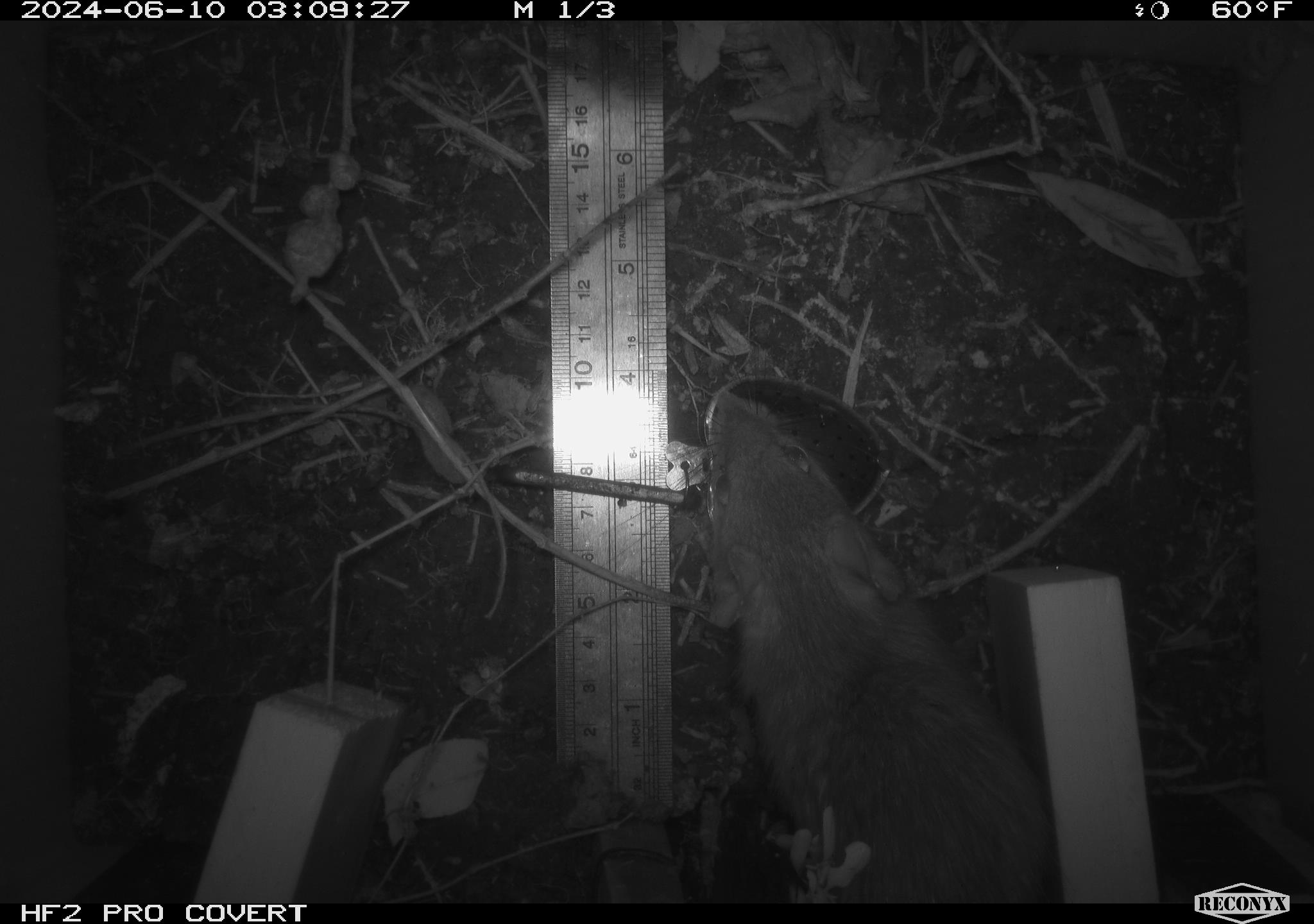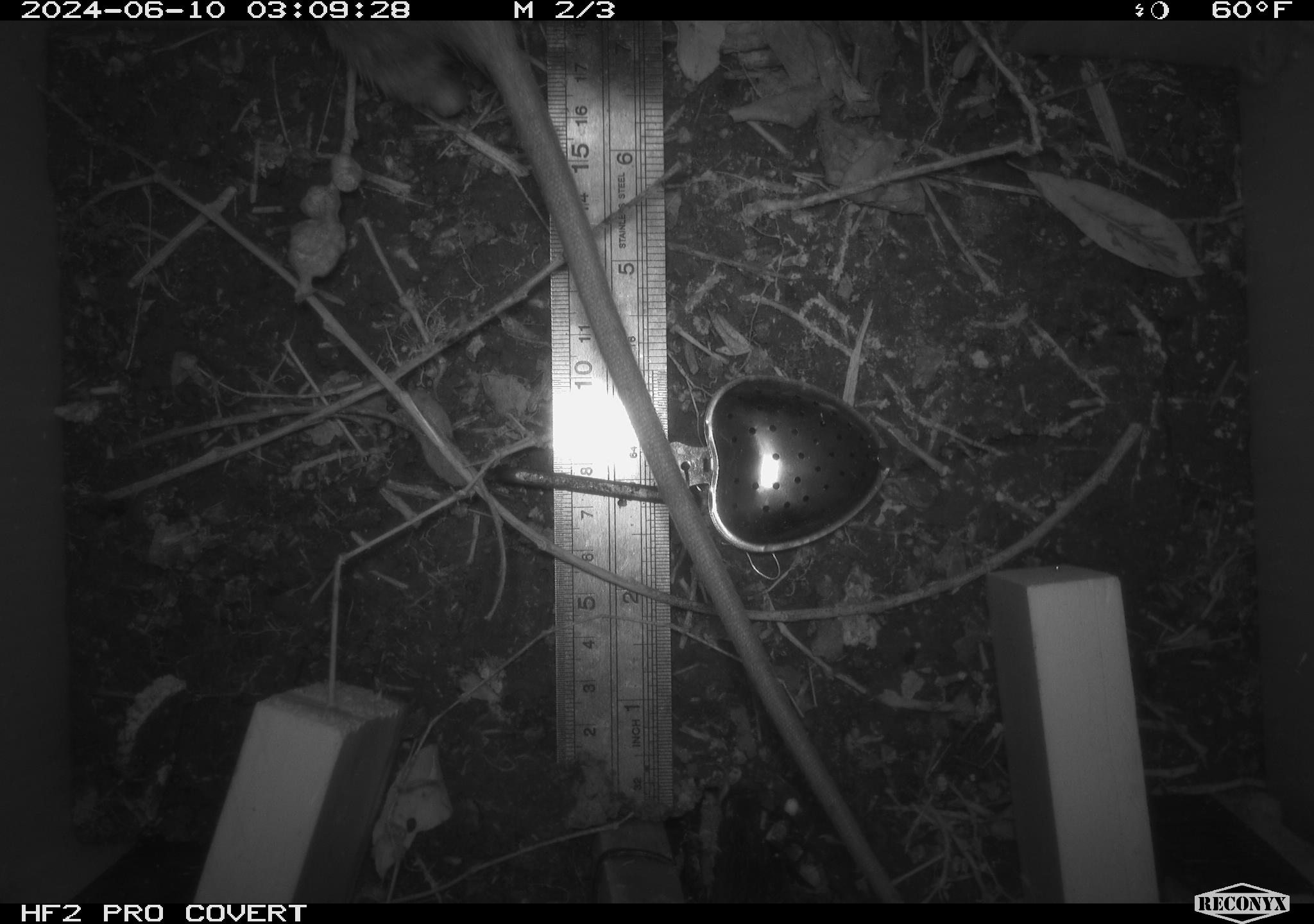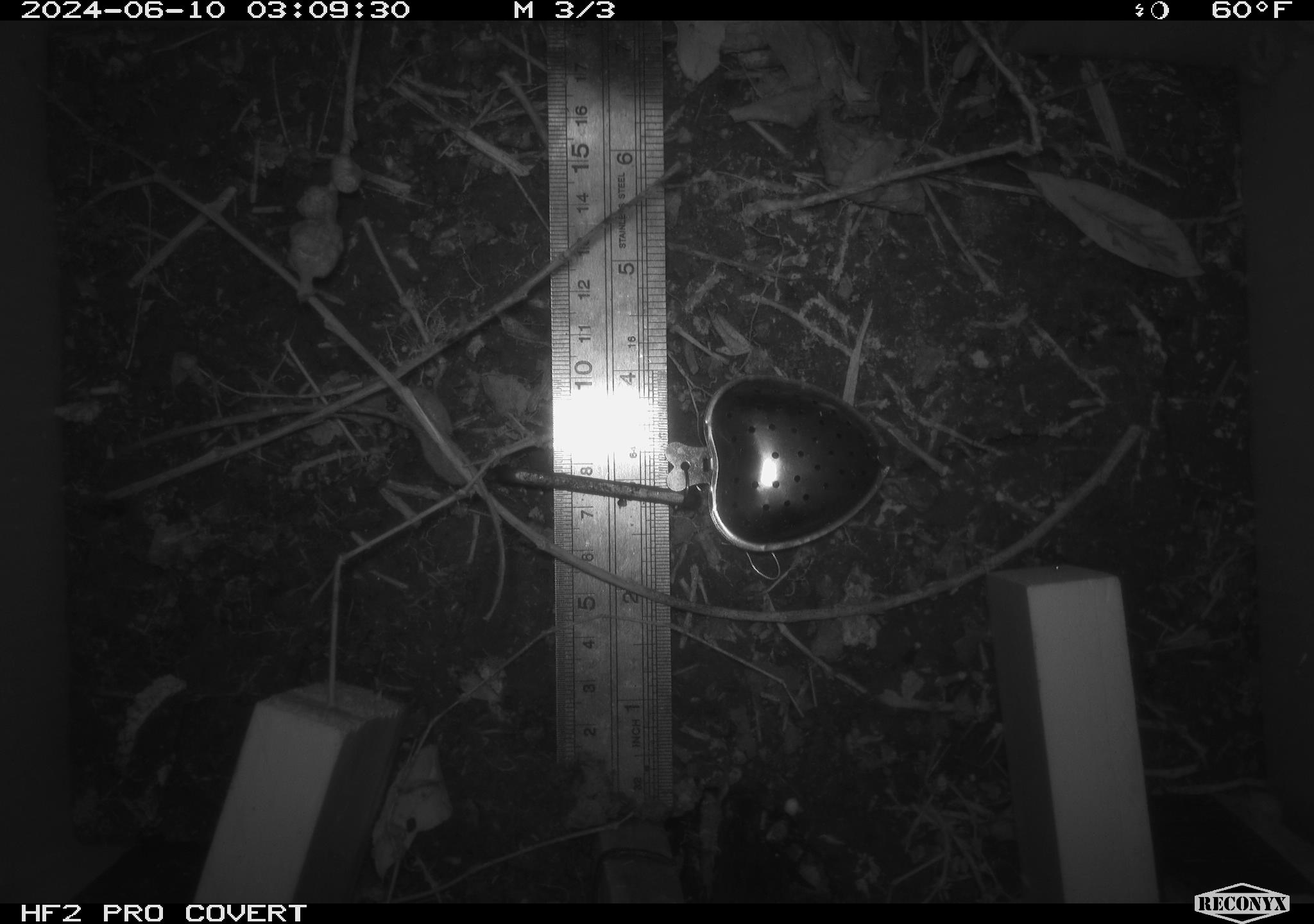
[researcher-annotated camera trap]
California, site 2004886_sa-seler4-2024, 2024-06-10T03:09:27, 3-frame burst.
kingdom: Animalia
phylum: Chordata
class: Mammalia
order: Rodentia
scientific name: Rodentia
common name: woodrat or rat or mouse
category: woodrat or rat or mouse species